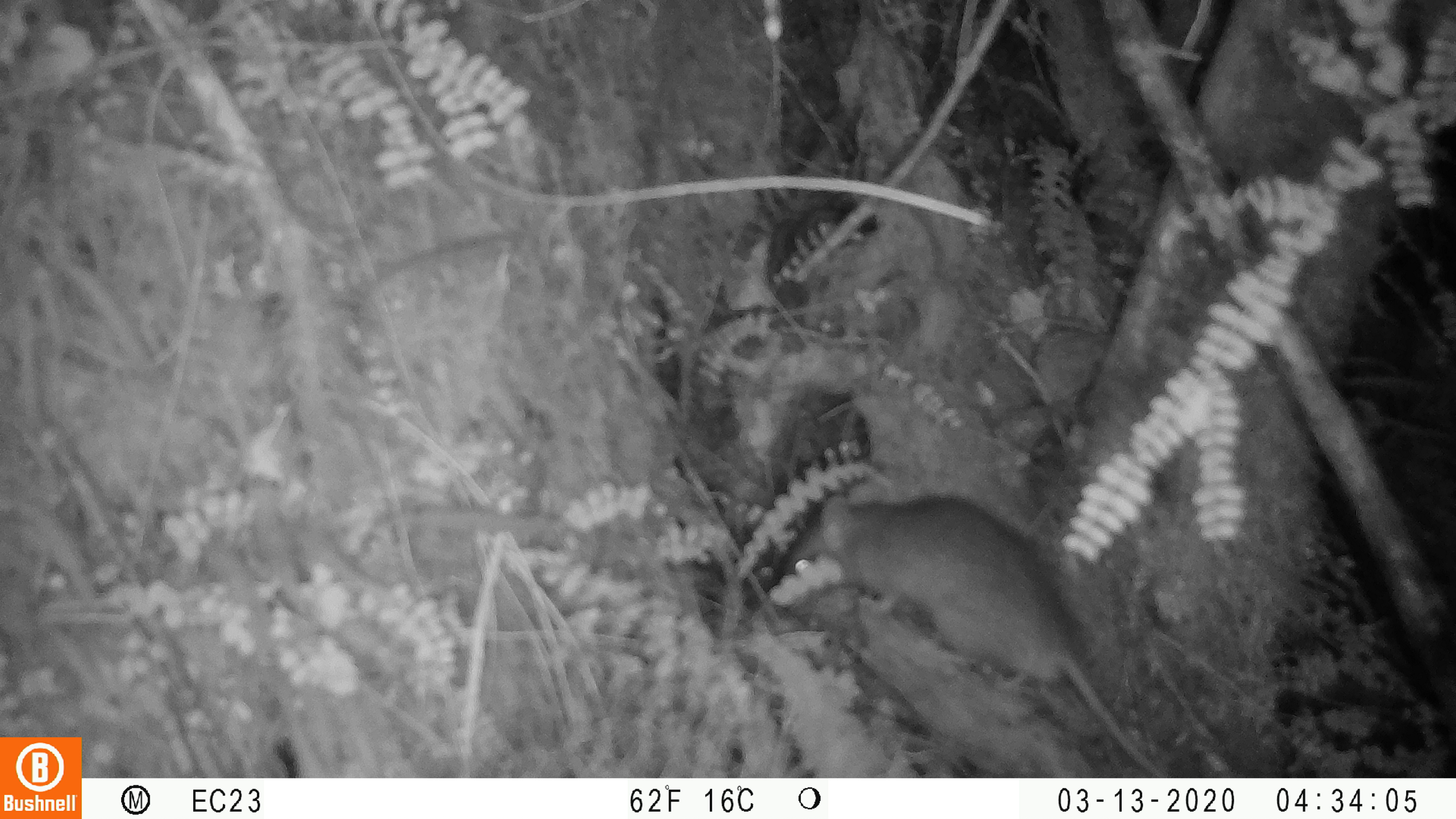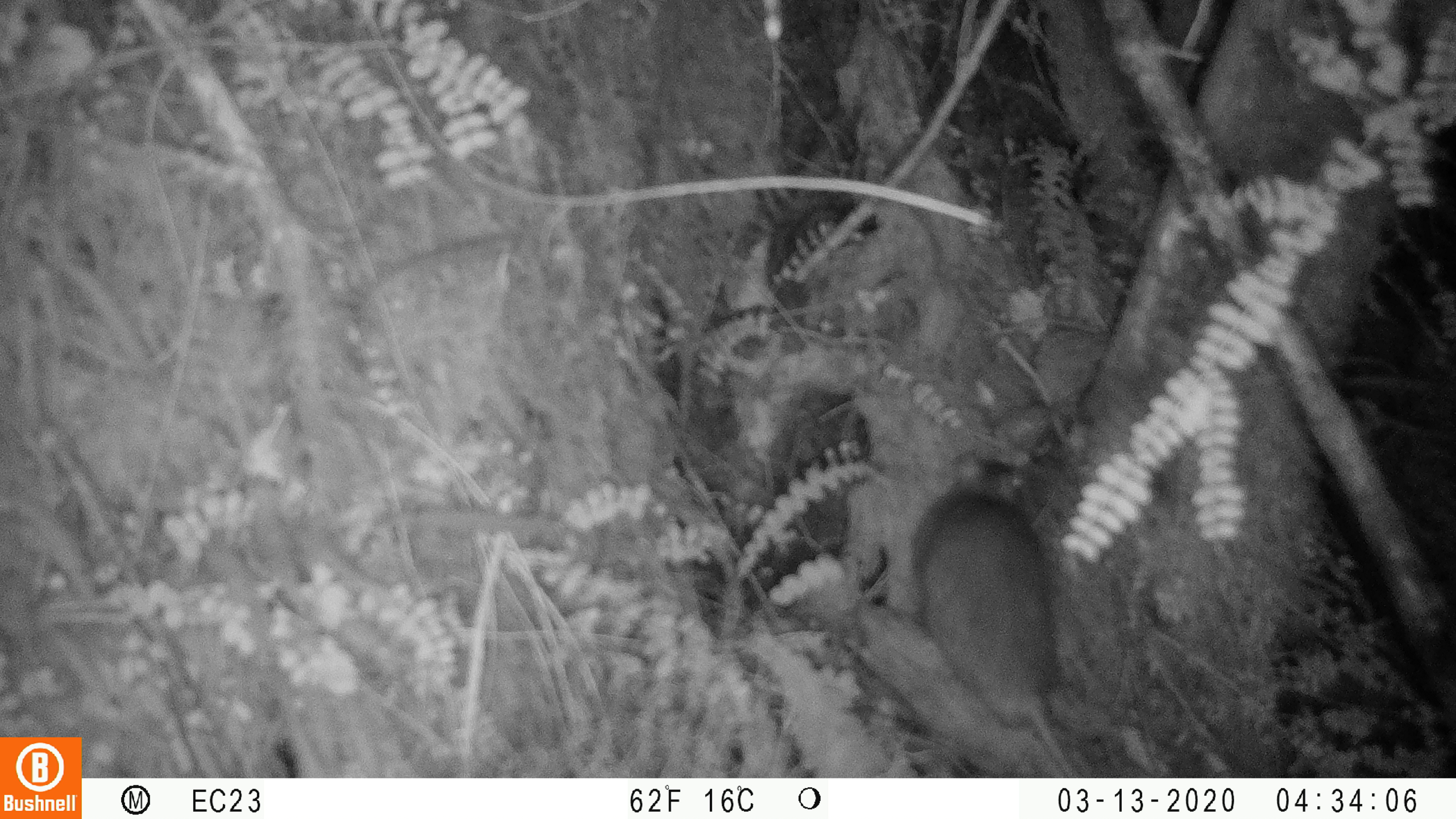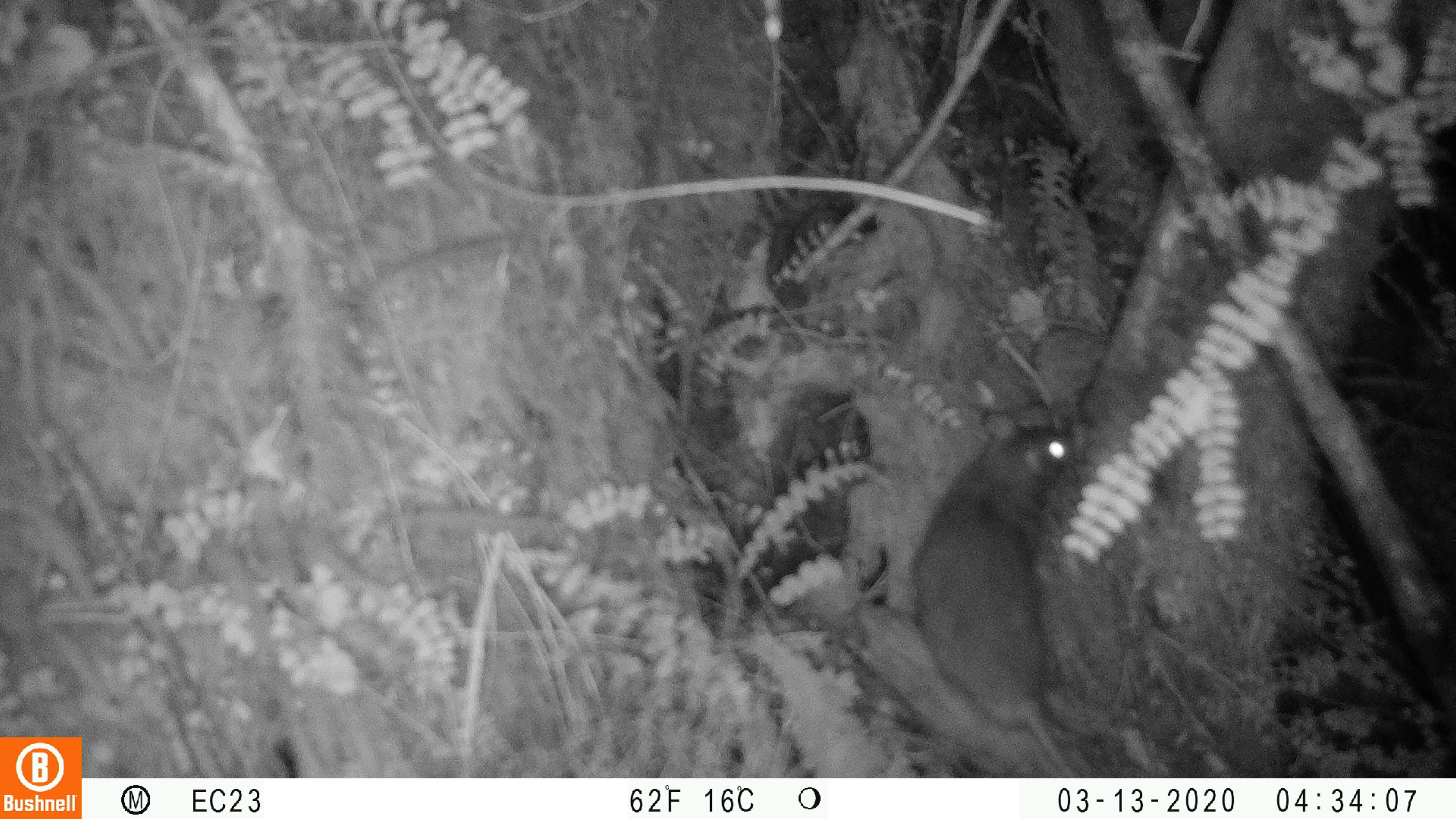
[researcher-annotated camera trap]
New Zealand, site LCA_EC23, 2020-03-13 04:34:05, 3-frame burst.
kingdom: Animalia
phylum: Chordata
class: Mammalia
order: Rodentia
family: Muridae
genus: Rattus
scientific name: Rattus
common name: rat